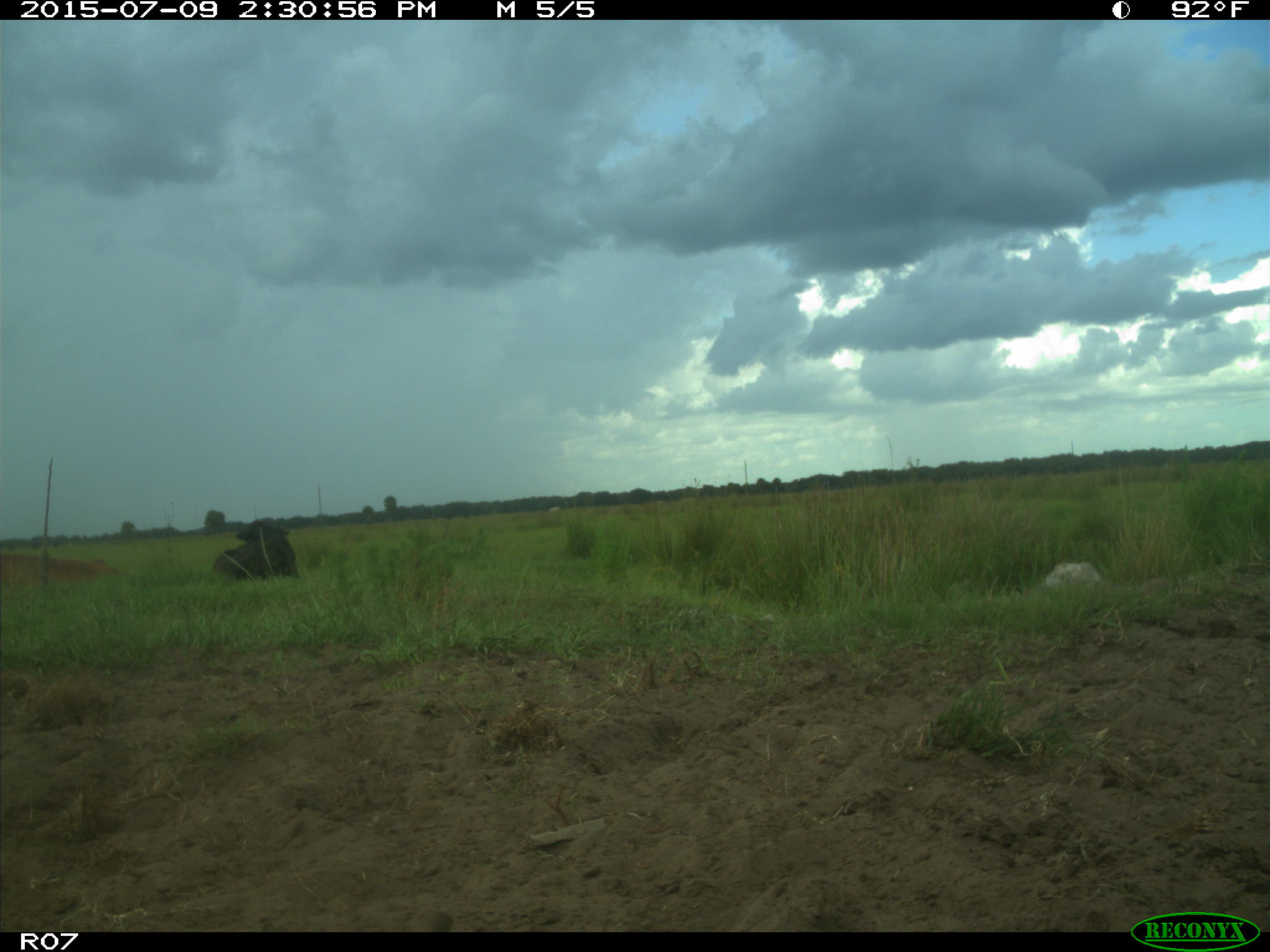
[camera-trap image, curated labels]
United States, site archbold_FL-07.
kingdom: Animalia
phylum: Chordata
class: Mammalia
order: Artiodactyla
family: Bovidae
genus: Bos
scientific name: Bos taurus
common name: domestic cow